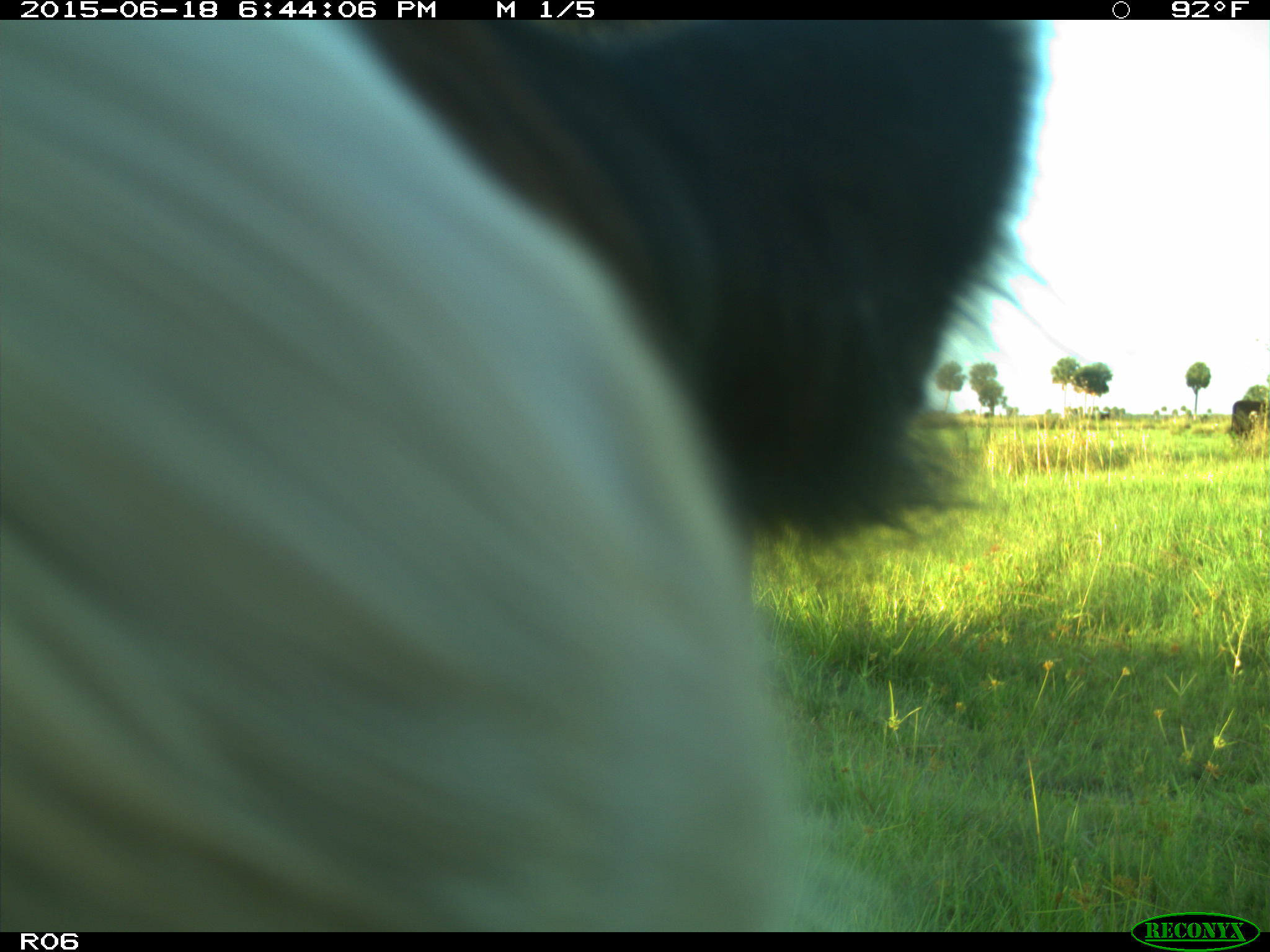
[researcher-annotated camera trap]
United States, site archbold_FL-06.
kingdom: Animalia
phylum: Chordata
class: Mammalia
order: Artiodactyla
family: Bovidae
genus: Bos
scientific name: Bos taurus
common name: domestic cow